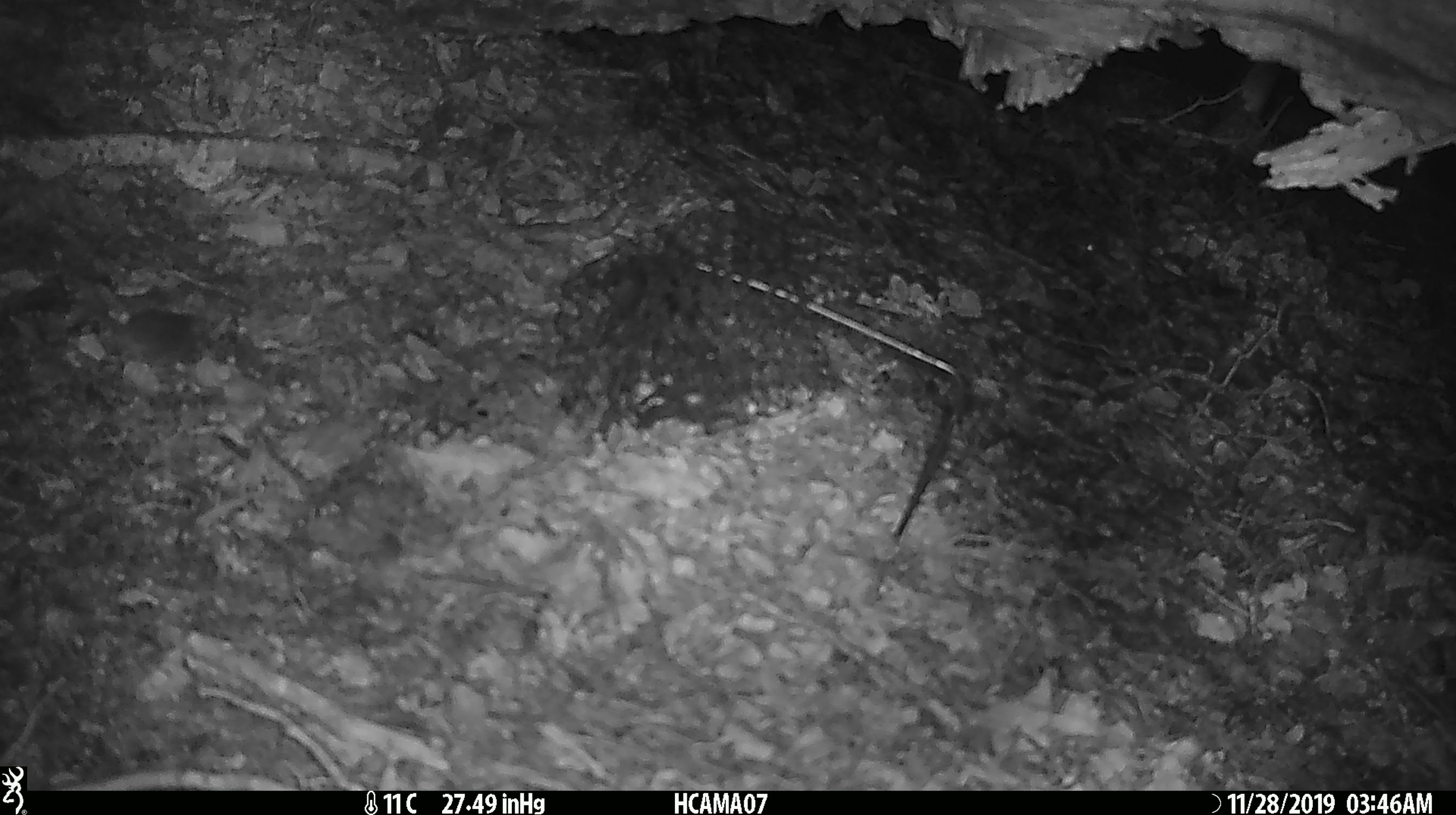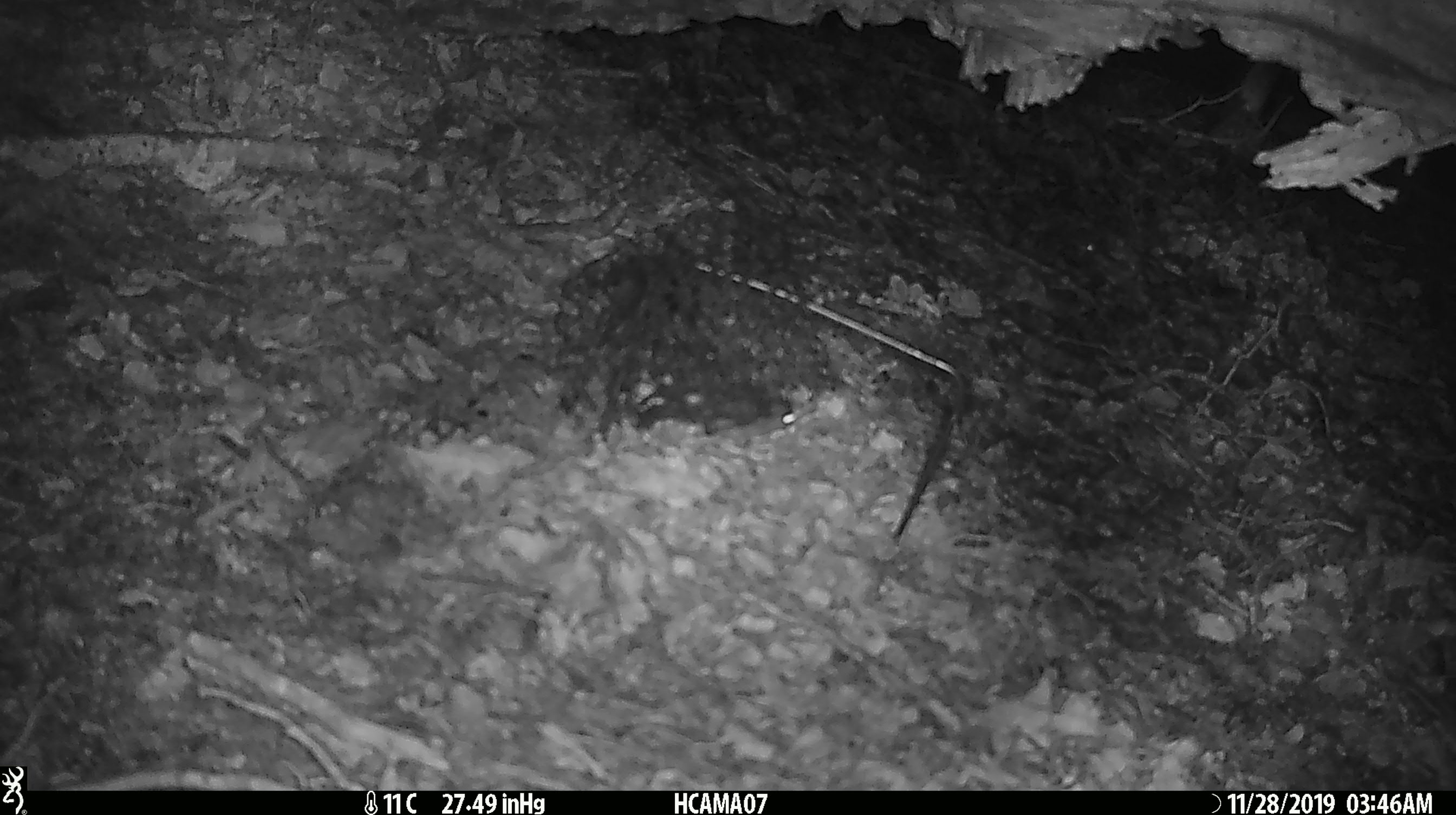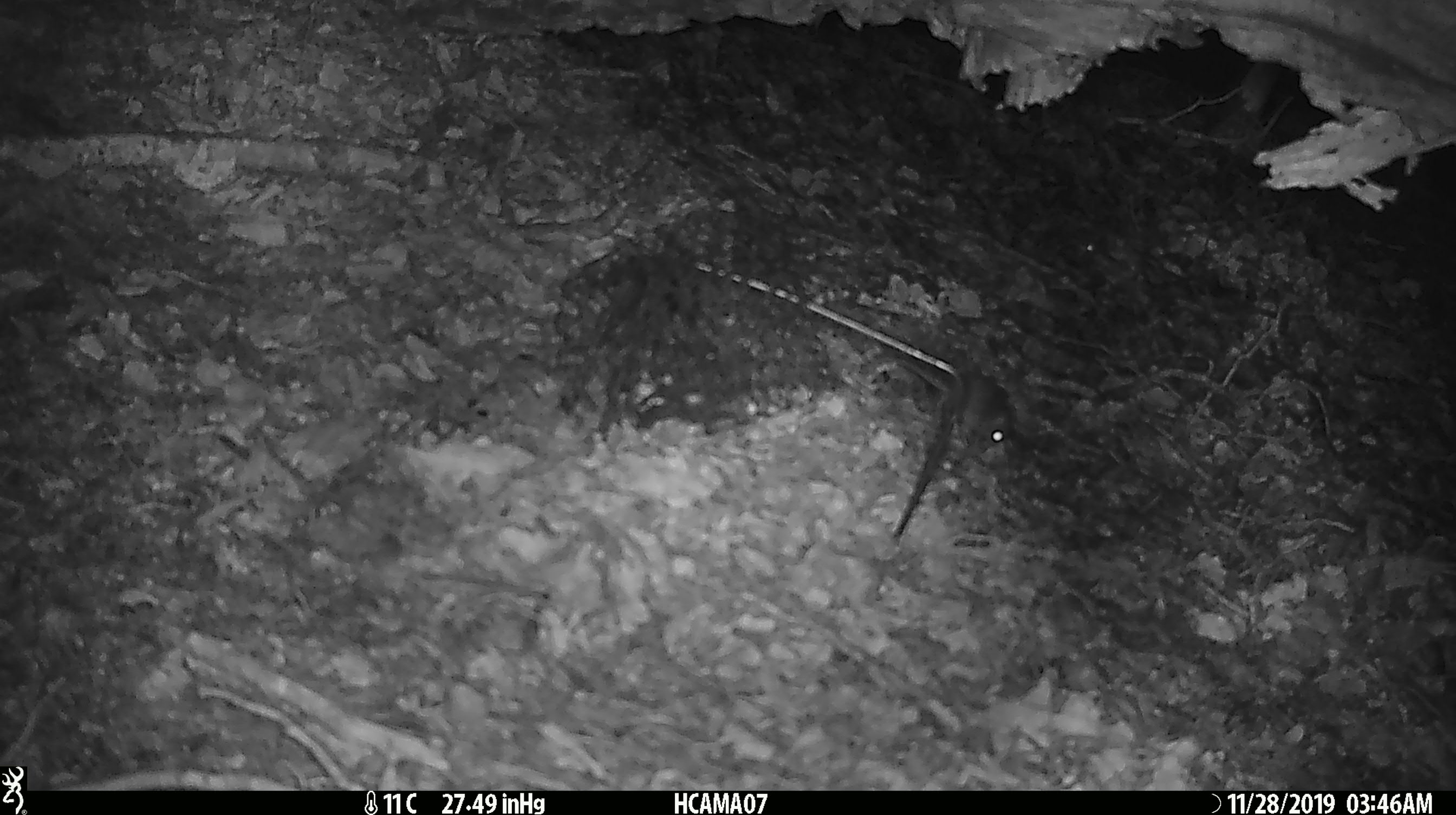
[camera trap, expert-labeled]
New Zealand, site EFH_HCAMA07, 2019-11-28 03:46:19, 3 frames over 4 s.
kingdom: Animalia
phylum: Chordata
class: Mammalia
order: Rodentia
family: Muridae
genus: Mus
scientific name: Mus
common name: mouse